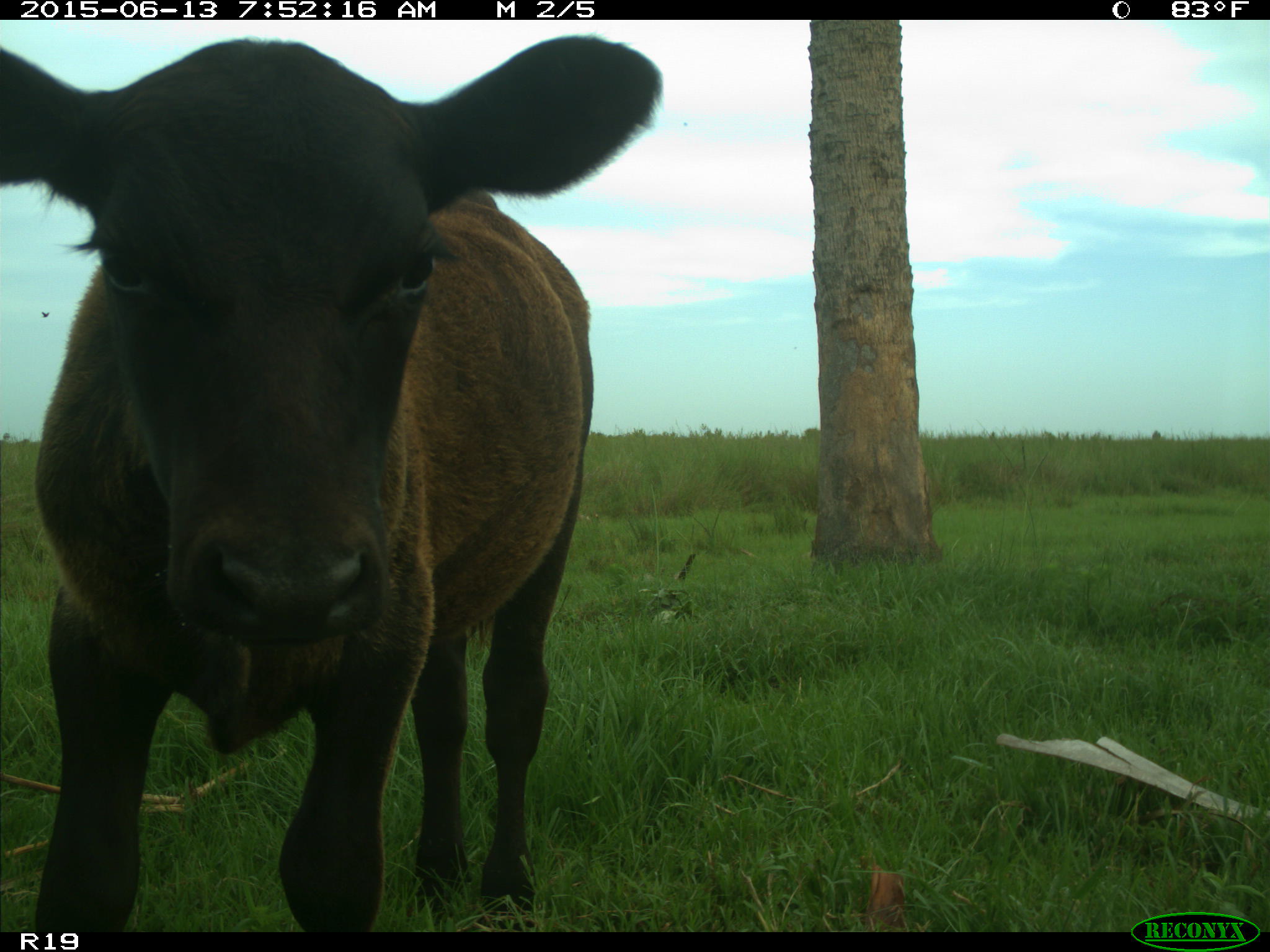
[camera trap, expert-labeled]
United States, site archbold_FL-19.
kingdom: Animalia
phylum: Chordata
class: Mammalia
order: Artiodactyla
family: Bovidae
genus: Bos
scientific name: Bos taurus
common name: domestic cow